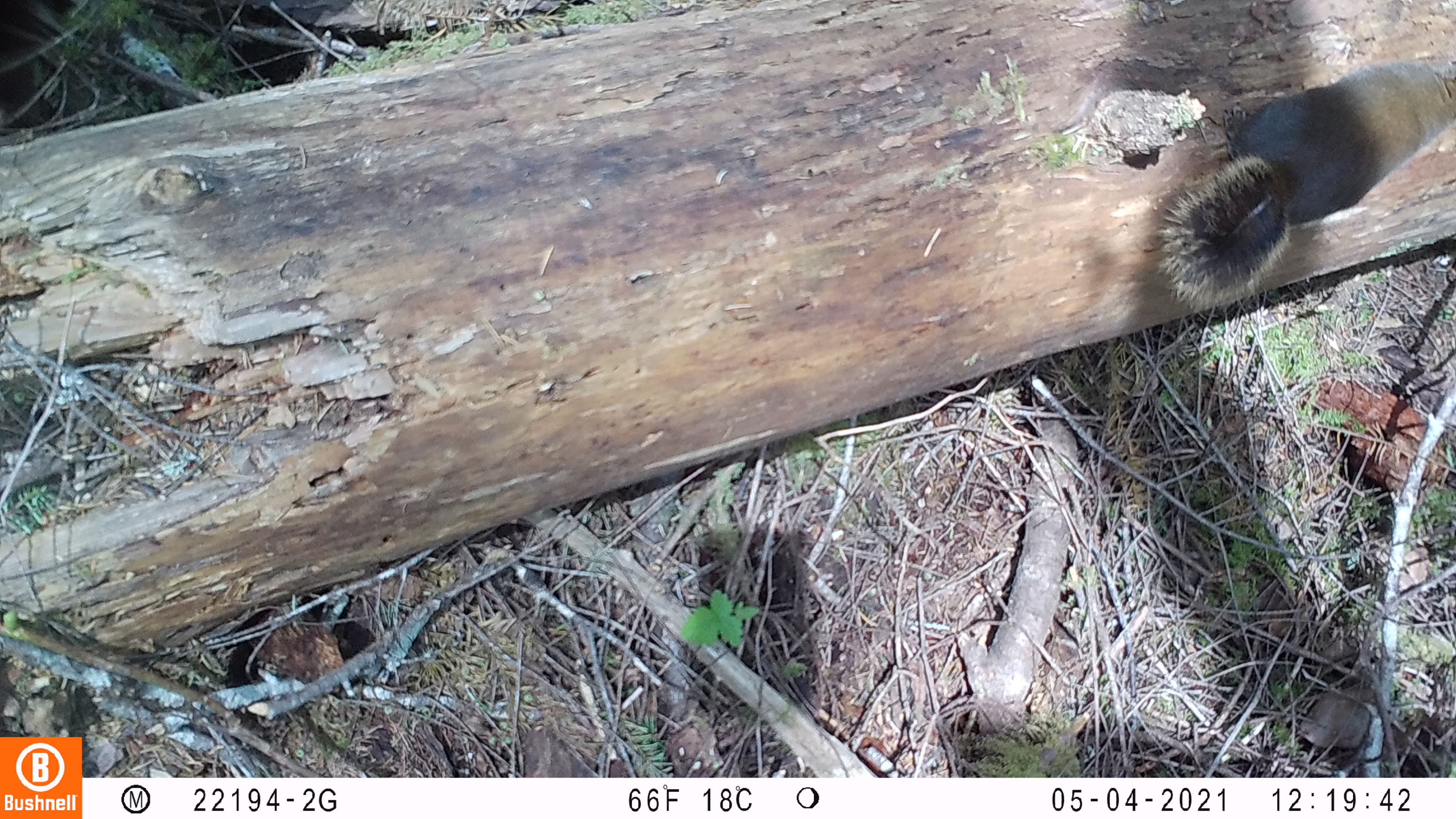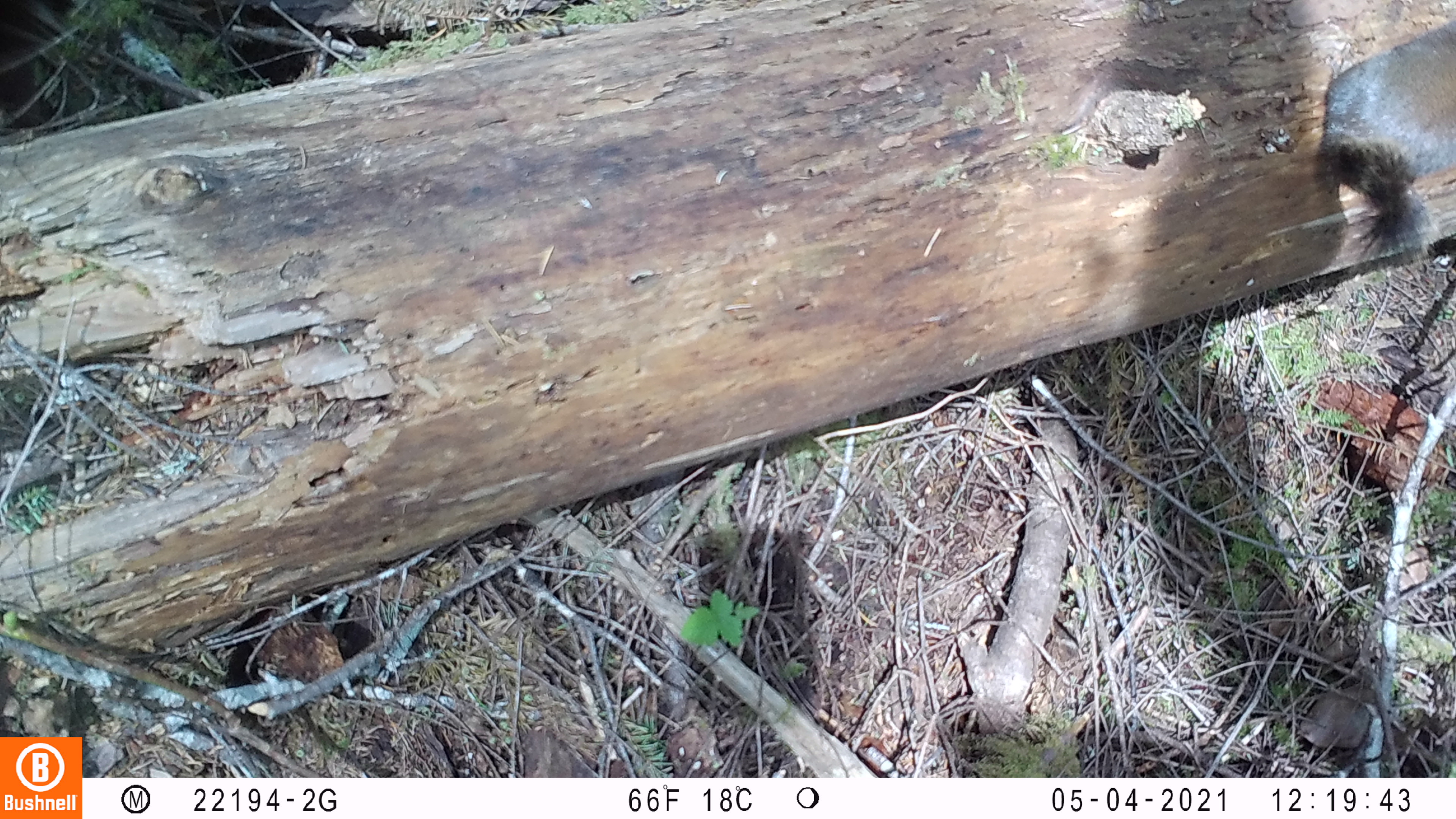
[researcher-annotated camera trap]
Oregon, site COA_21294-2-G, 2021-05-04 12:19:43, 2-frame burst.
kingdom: Animalia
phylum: Chordata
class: Mammalia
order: Rodentia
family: Sciuridae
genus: Tamiasciurus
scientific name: Tamiasciurus douglasii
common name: douglas squirrel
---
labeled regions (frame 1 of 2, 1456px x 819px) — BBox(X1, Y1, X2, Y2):
douglas squirrel: BBox(1151, 53, 1454, 320)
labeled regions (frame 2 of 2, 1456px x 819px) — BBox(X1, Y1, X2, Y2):
douglas squirrel: BBox(1309, 19, 1450, 267)